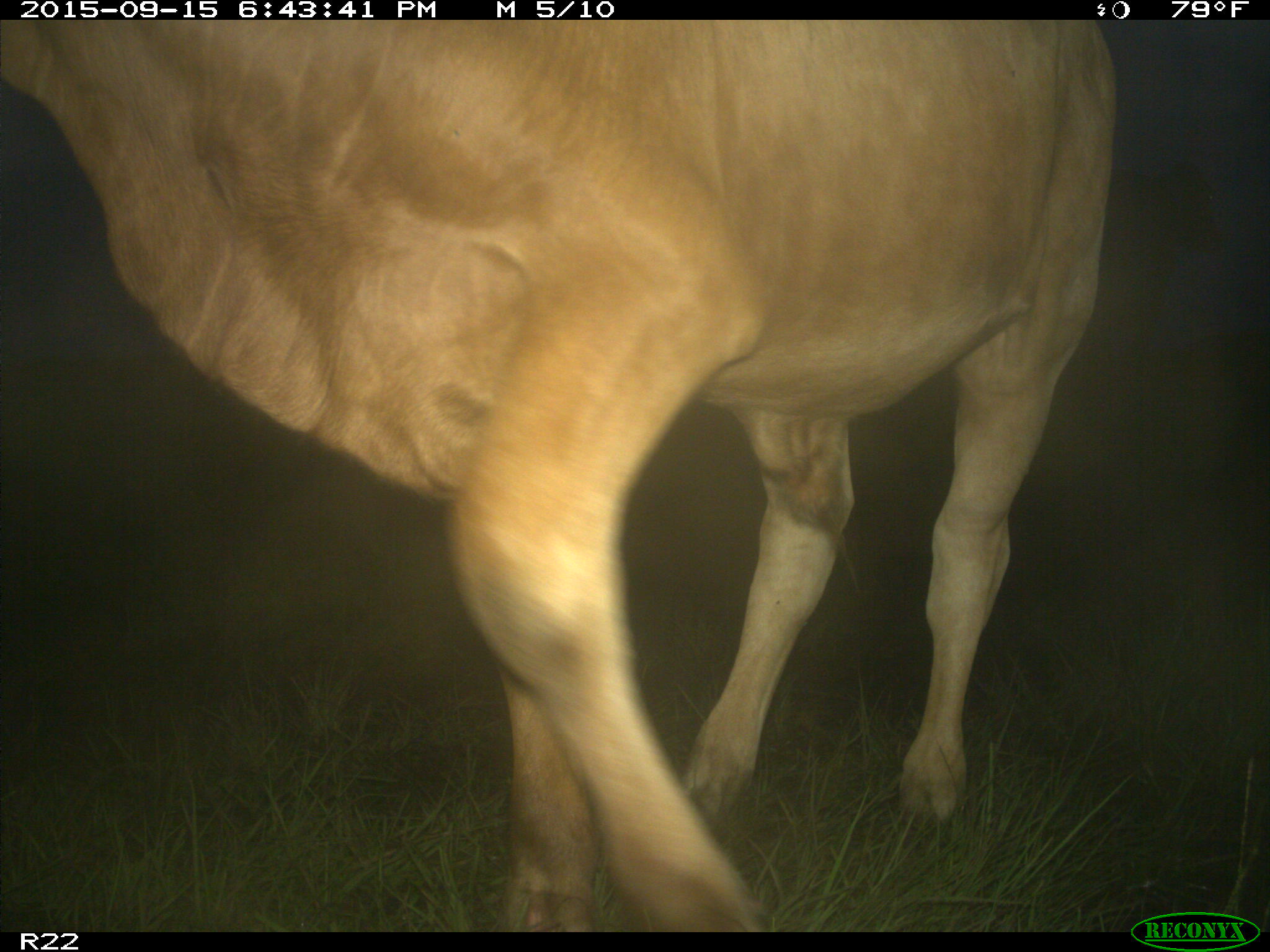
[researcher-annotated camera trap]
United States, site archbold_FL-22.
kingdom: Animalia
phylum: Chordata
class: Mammalia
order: Artiodactyla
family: Bovidae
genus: Bos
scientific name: Bos taurus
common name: domestic cow